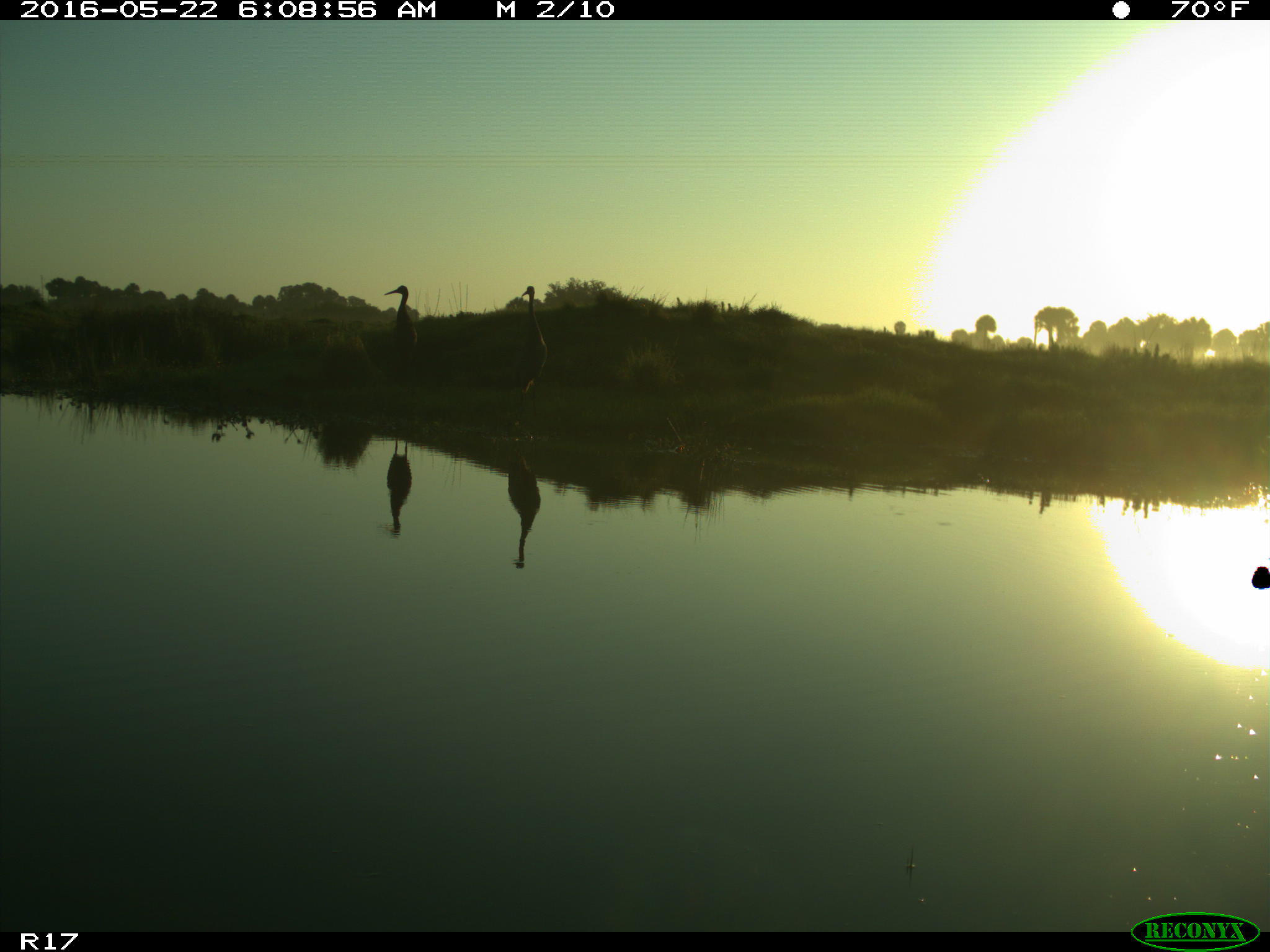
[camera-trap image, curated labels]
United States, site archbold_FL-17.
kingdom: Animalia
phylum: Chordata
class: Mammalia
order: Artiodactyla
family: Bovidae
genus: Bos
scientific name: Bos taurus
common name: domestic cow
Bos taurus (domestic cow).